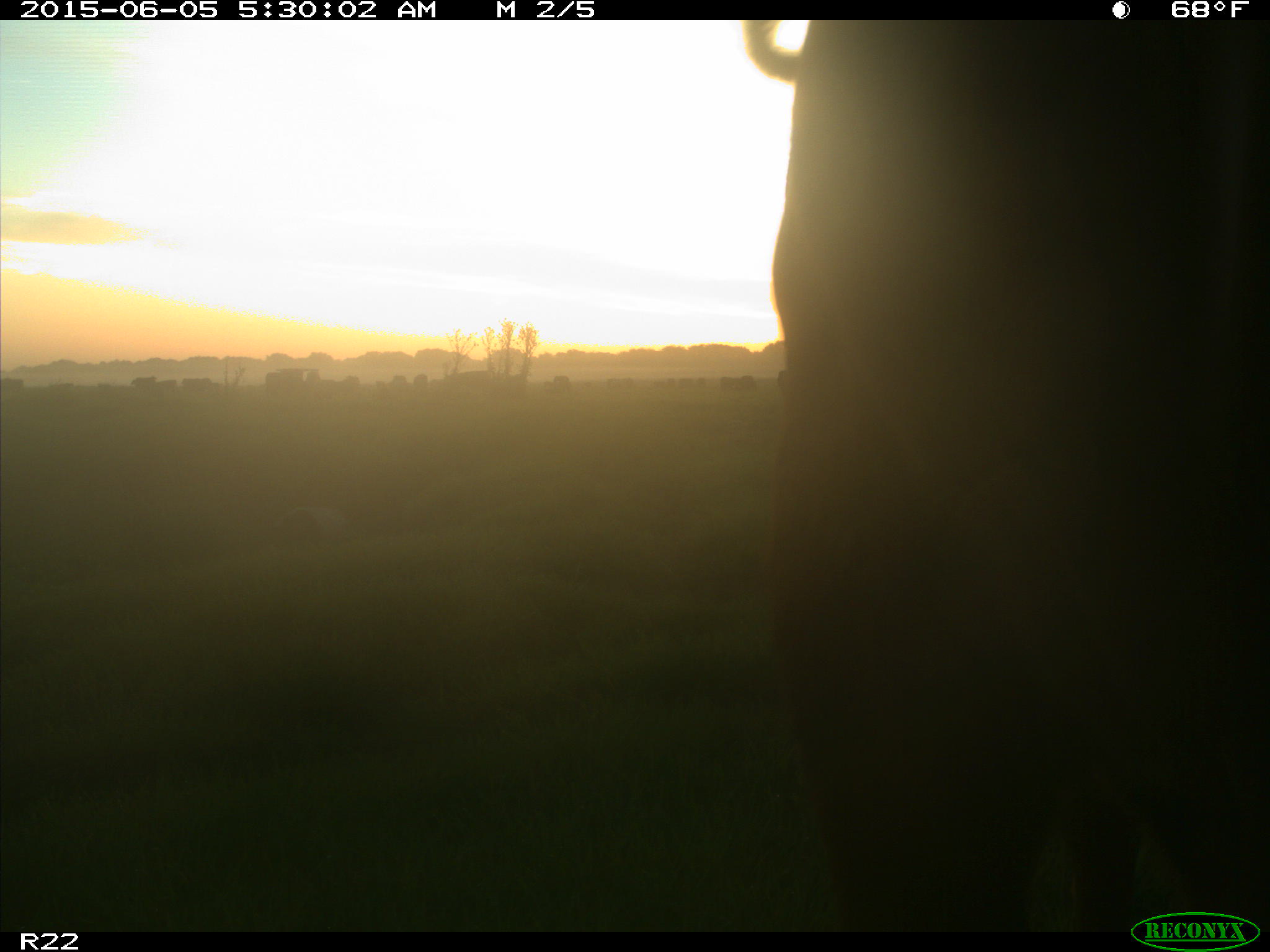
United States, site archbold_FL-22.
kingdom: Animalia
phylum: Chordata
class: Mammalia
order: Artiodactyla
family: Bovidae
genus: Bos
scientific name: Bos taurus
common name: domestic cow